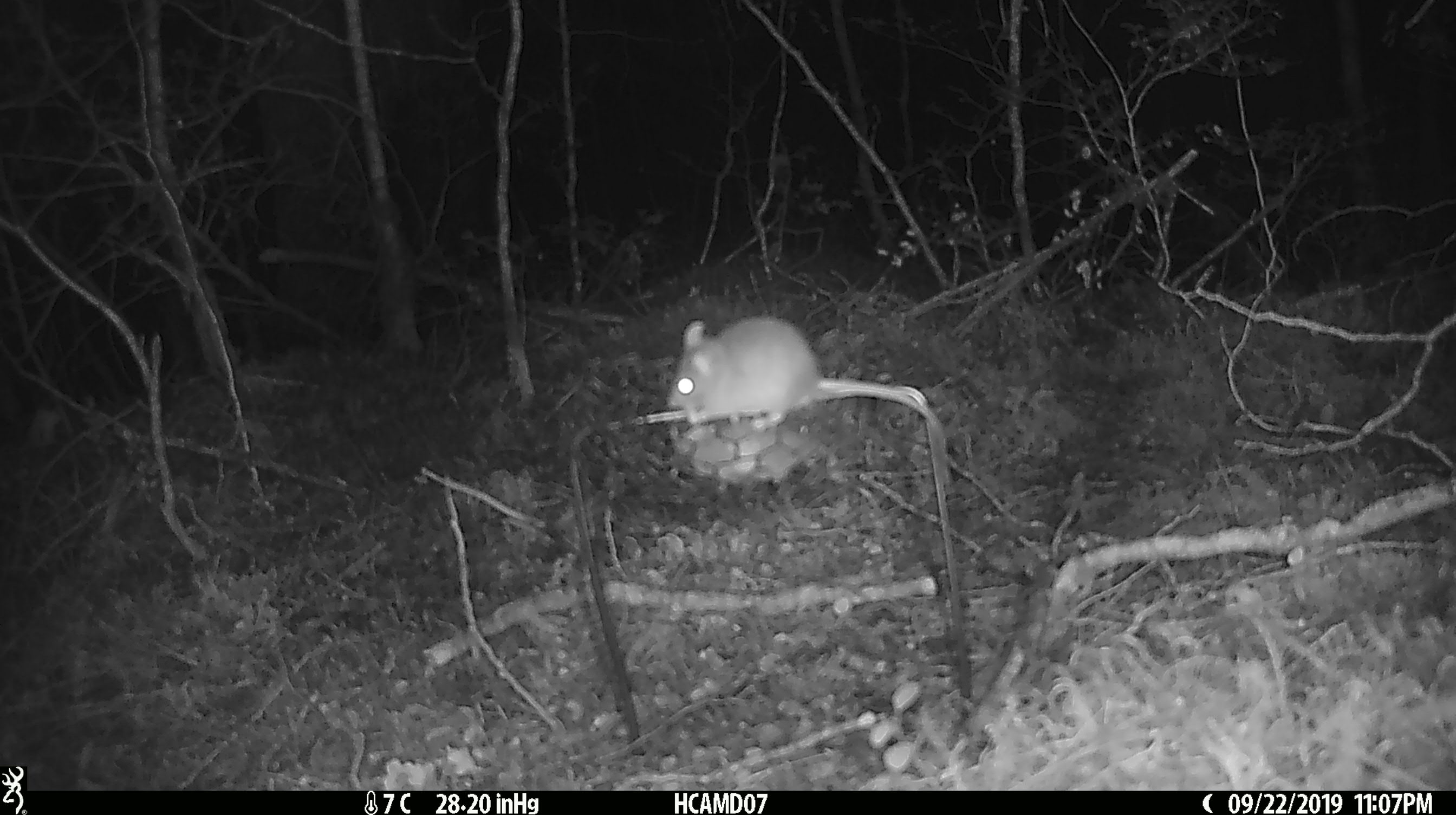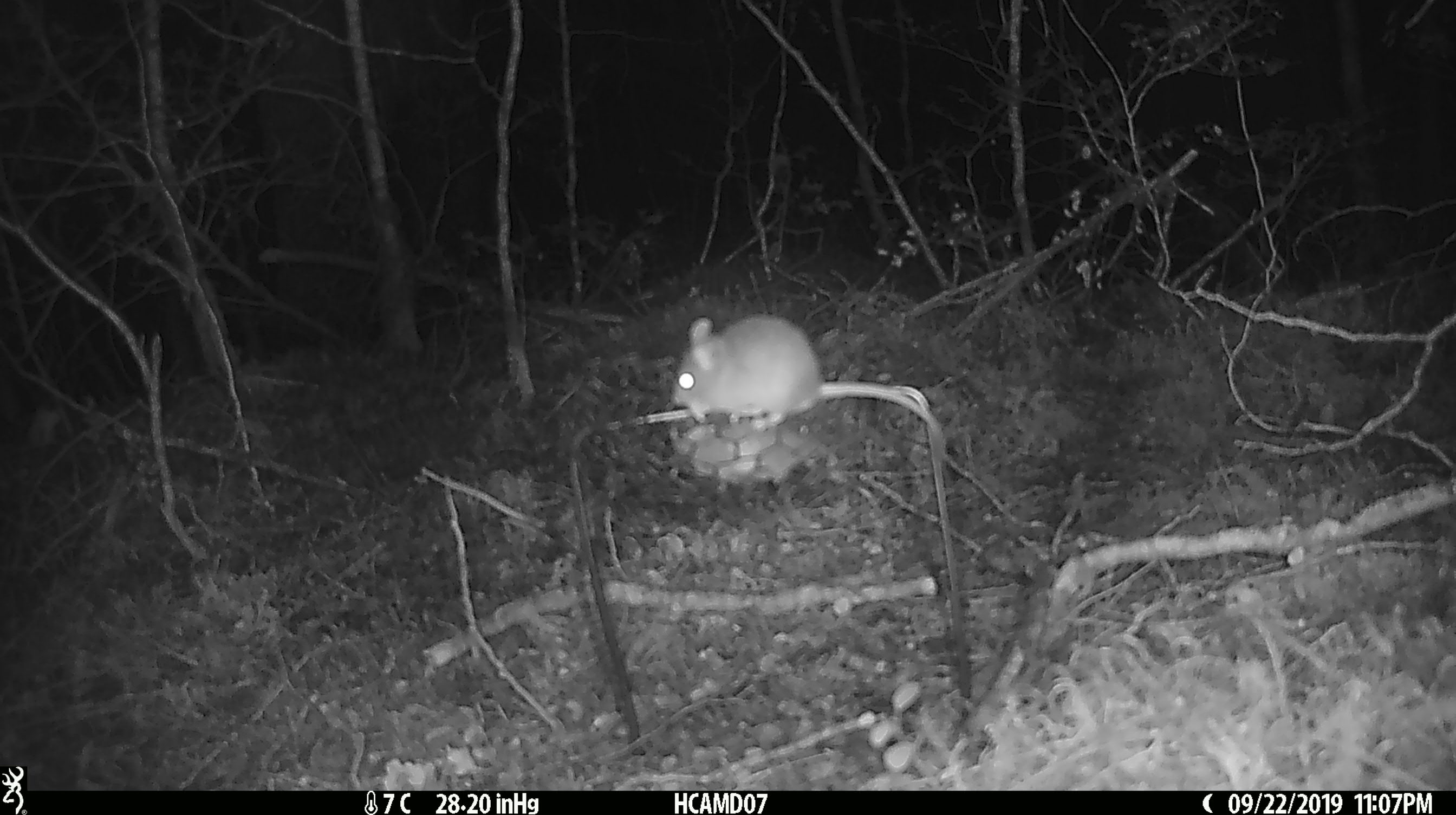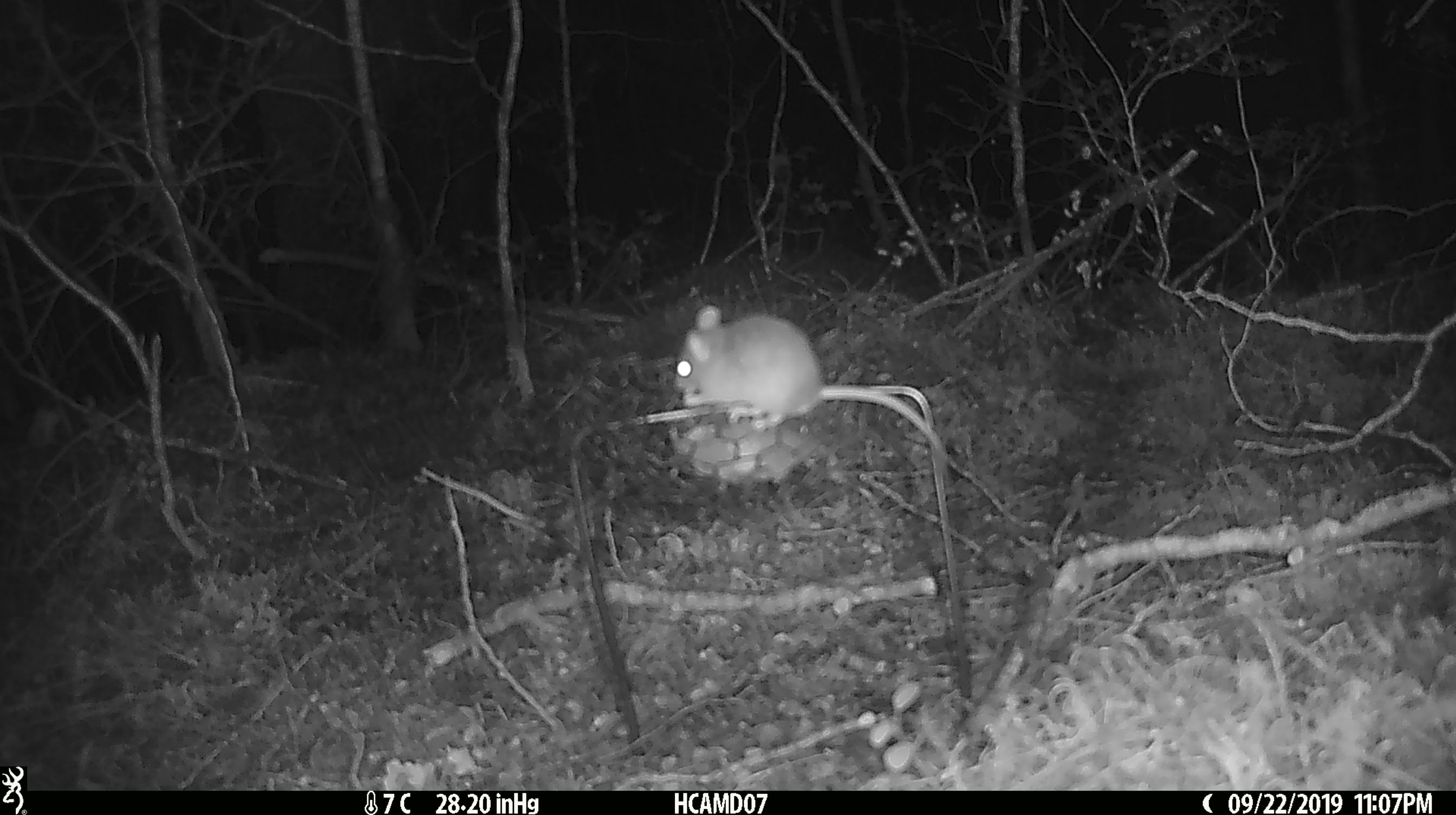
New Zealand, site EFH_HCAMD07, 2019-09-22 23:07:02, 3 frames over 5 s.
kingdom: Animalia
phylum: Chordata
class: Mammalia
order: Rodentia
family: Muridae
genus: Mus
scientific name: Mus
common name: mouse